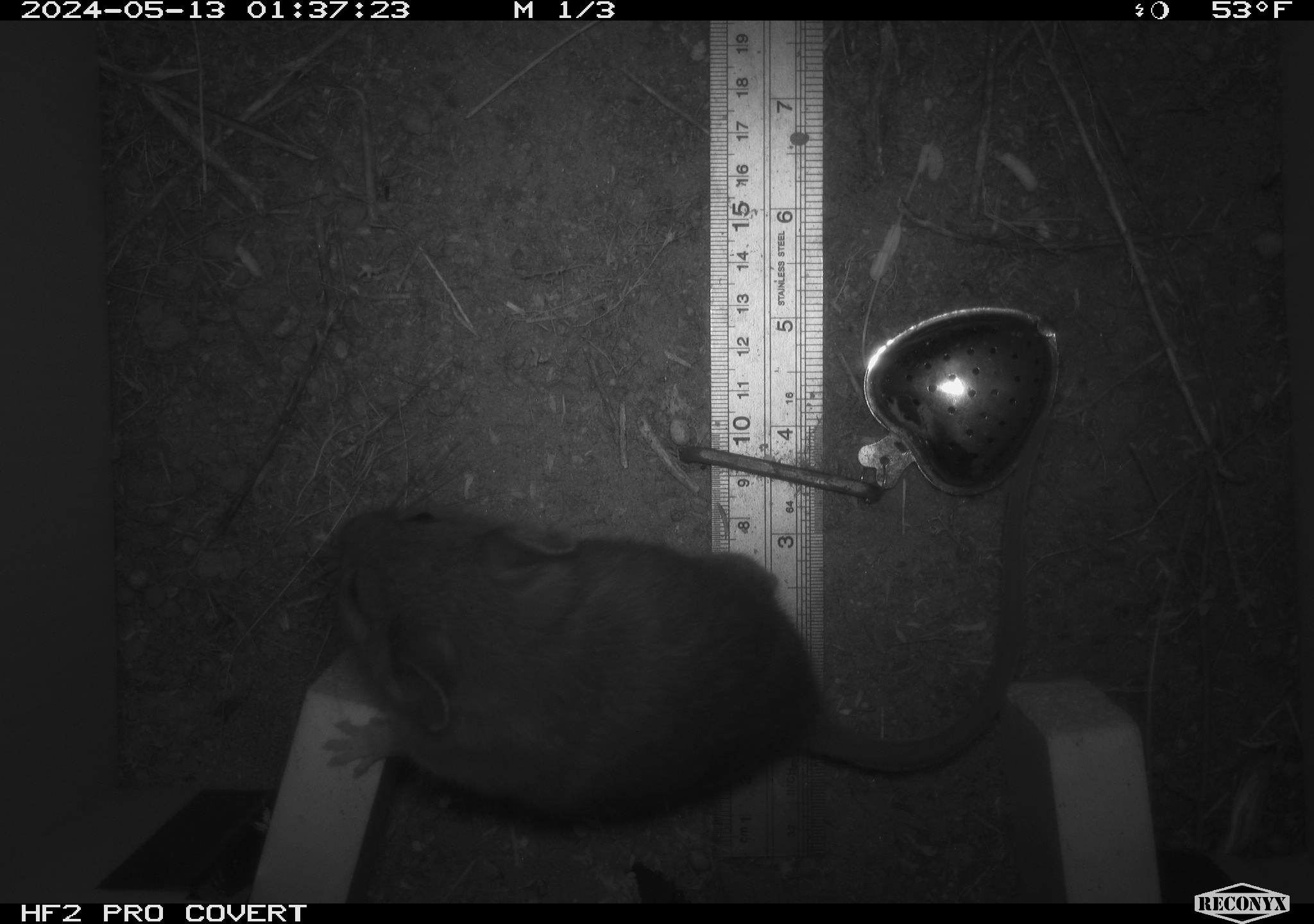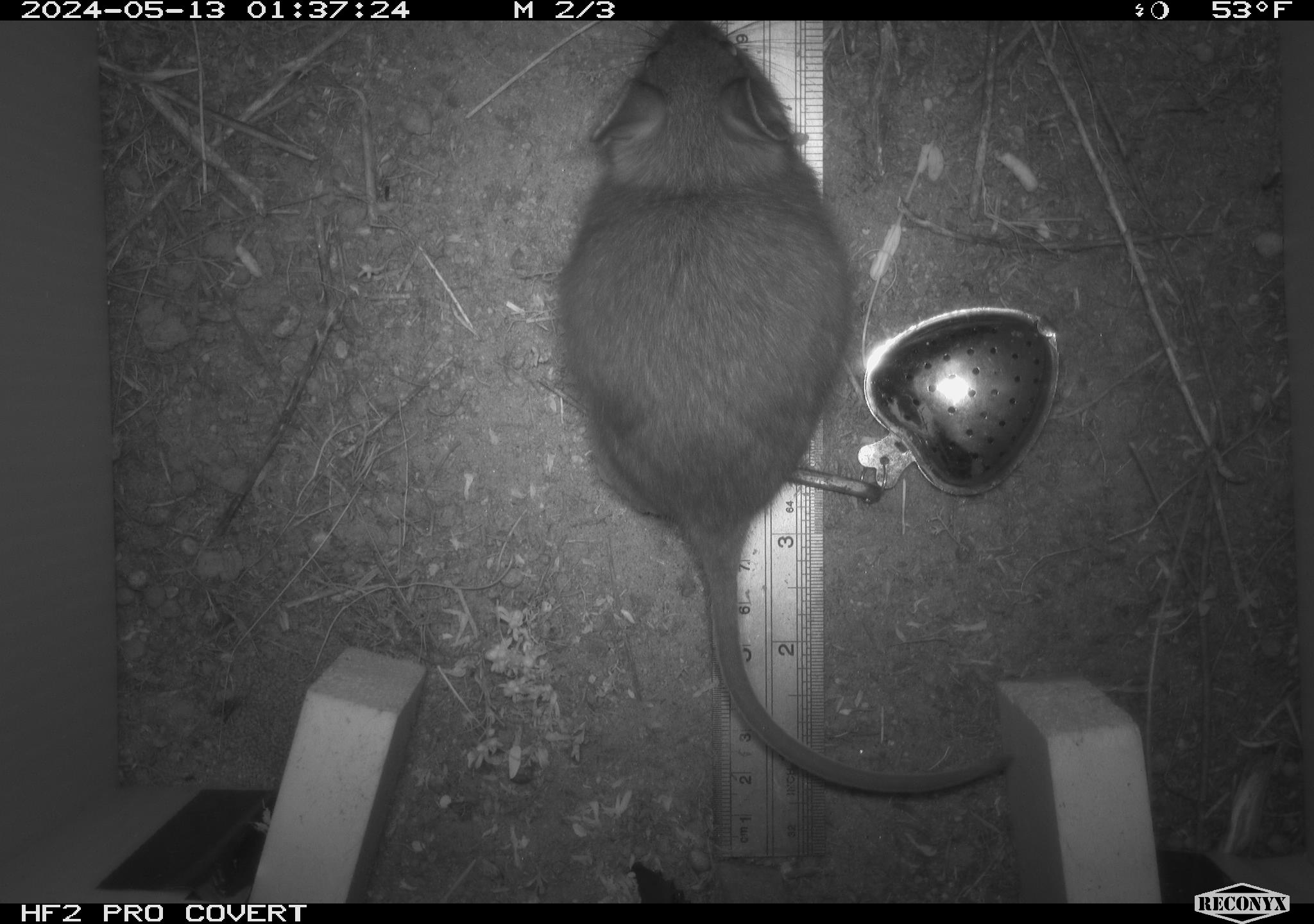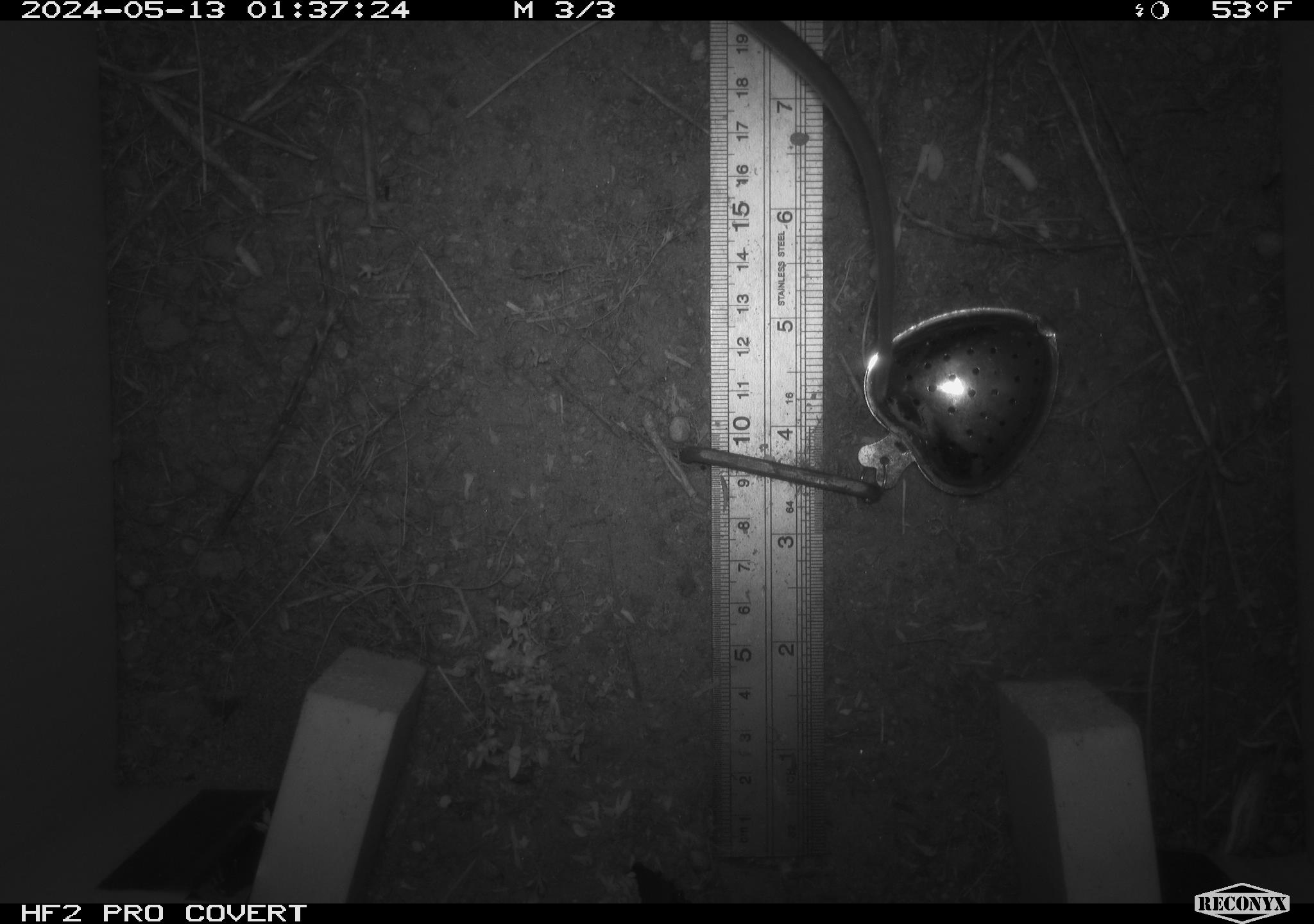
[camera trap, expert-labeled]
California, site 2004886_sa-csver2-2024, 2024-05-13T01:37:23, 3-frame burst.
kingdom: Animalia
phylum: Chordata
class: Mammalia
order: Rodentia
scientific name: Rodentia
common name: rodent